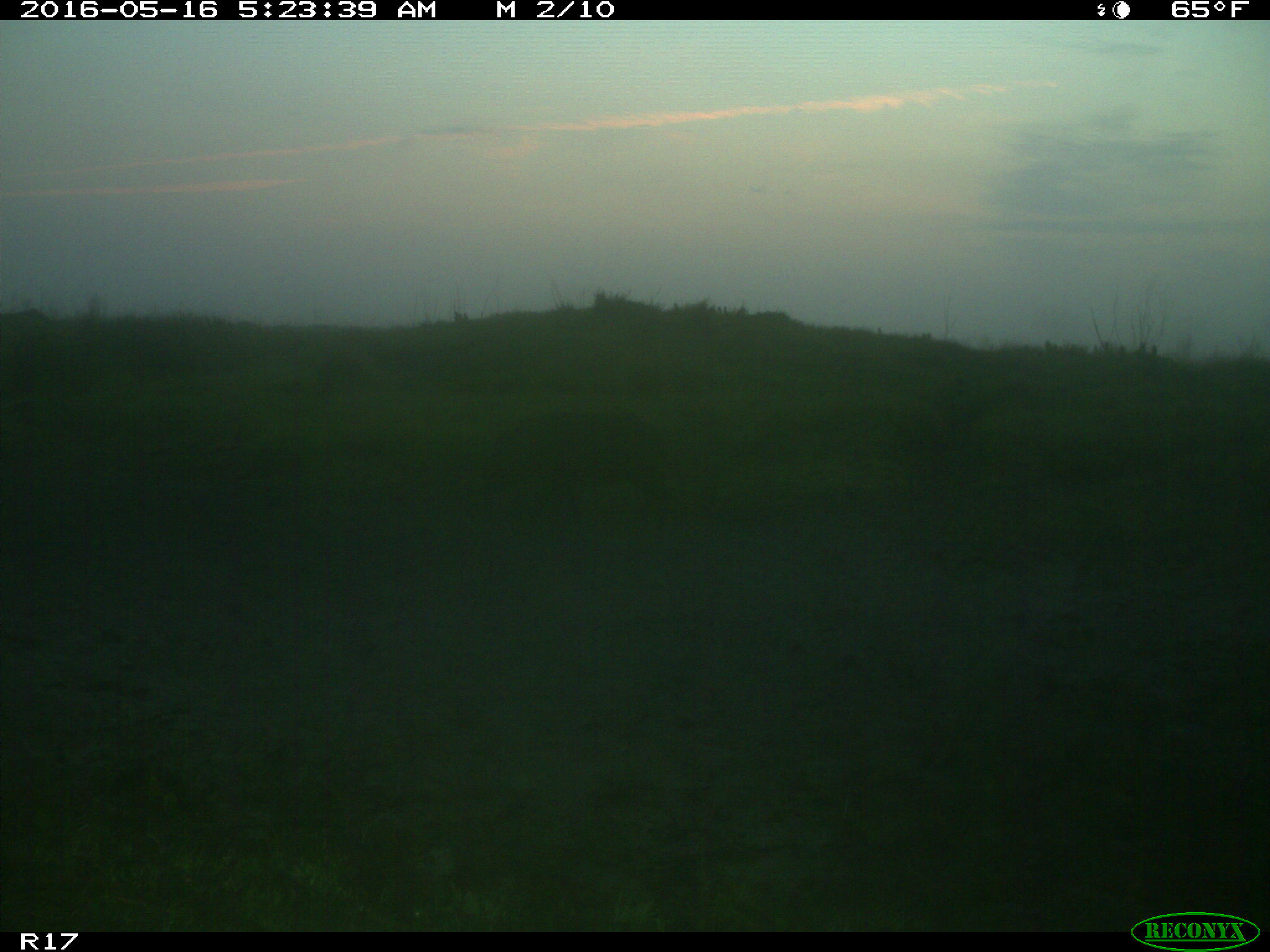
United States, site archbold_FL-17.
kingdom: Animalia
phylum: Chordata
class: Mammalia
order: Artiodactyla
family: Suidae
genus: Sus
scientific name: Sus scrofa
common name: wild boar